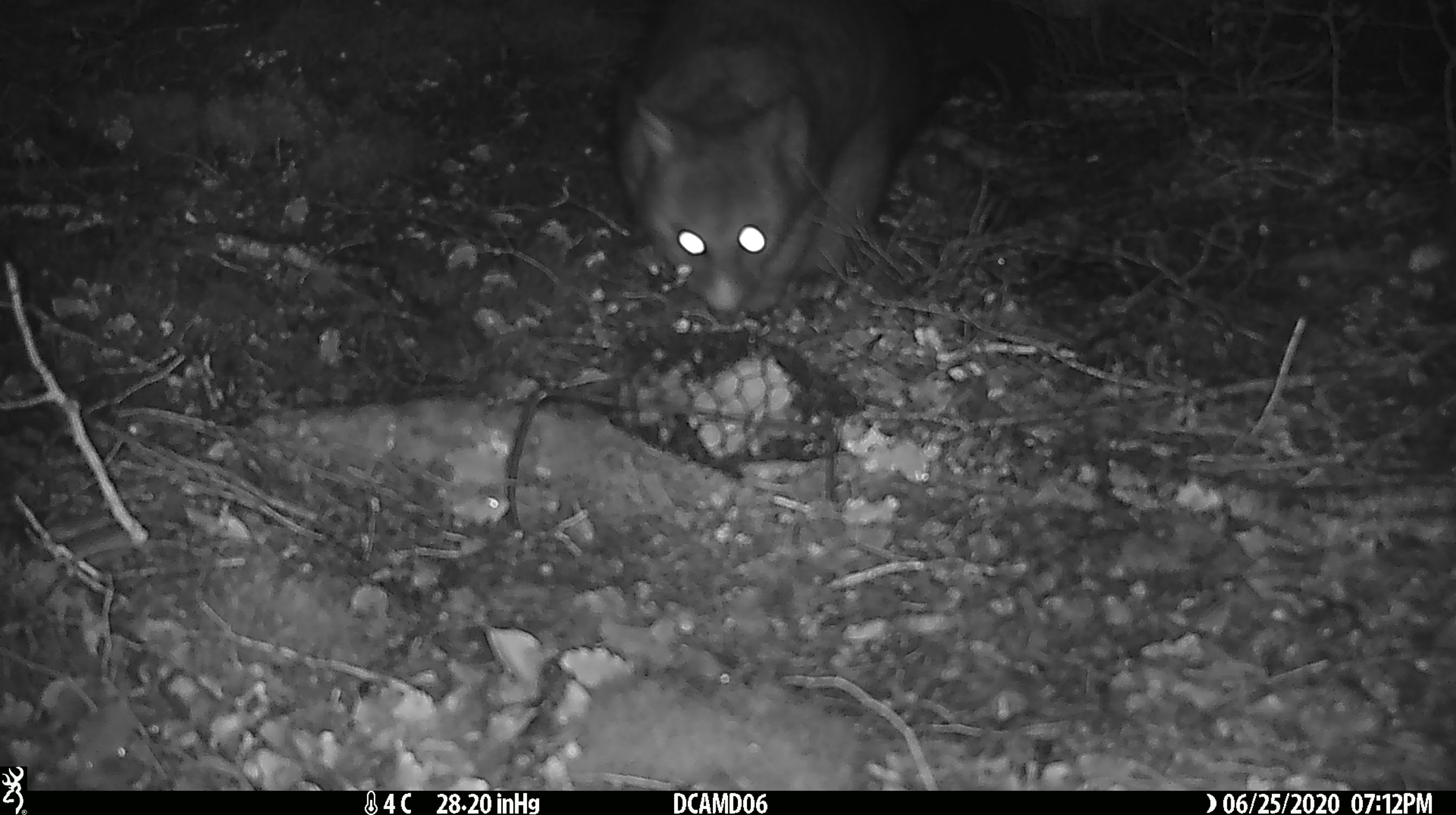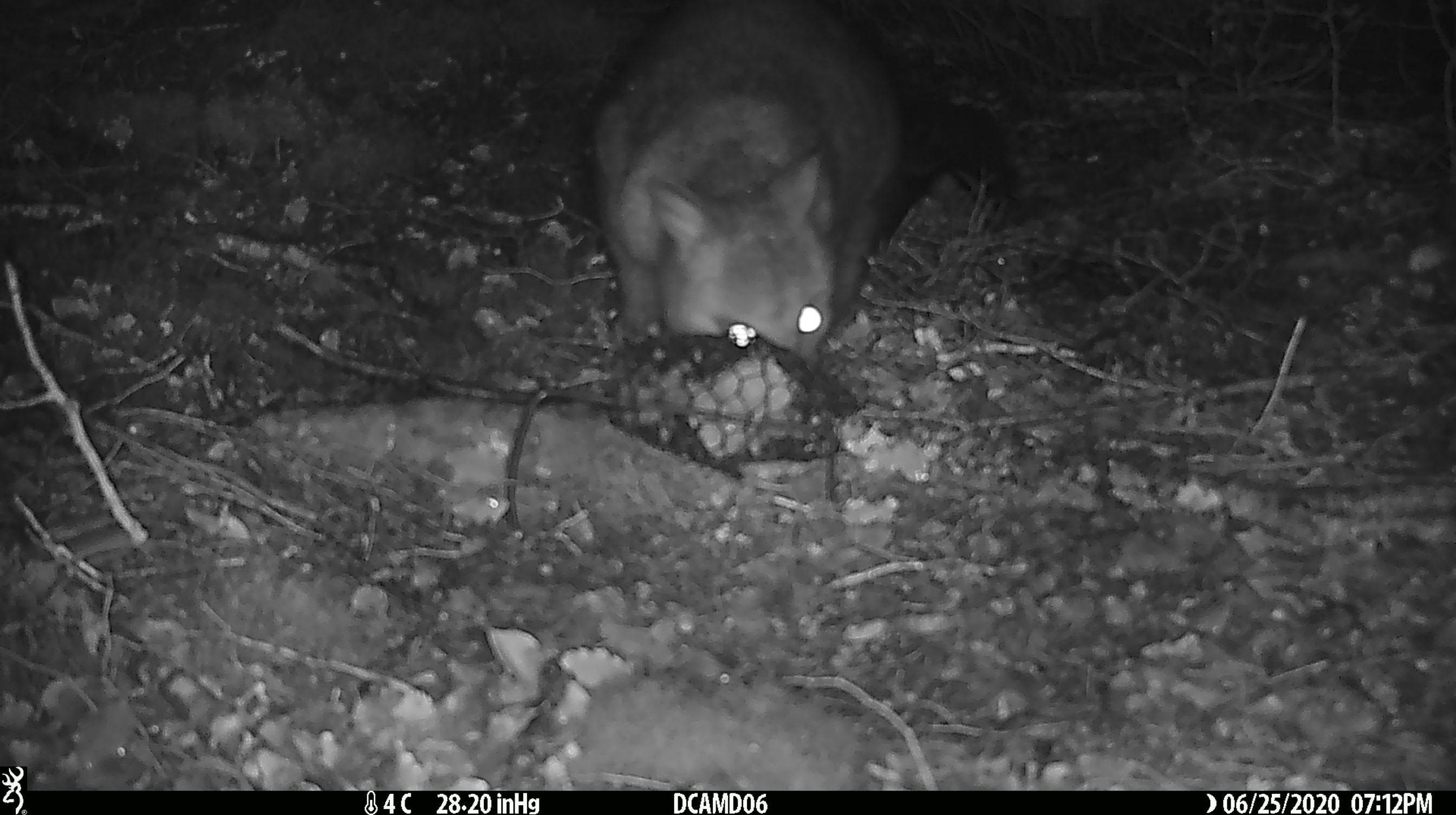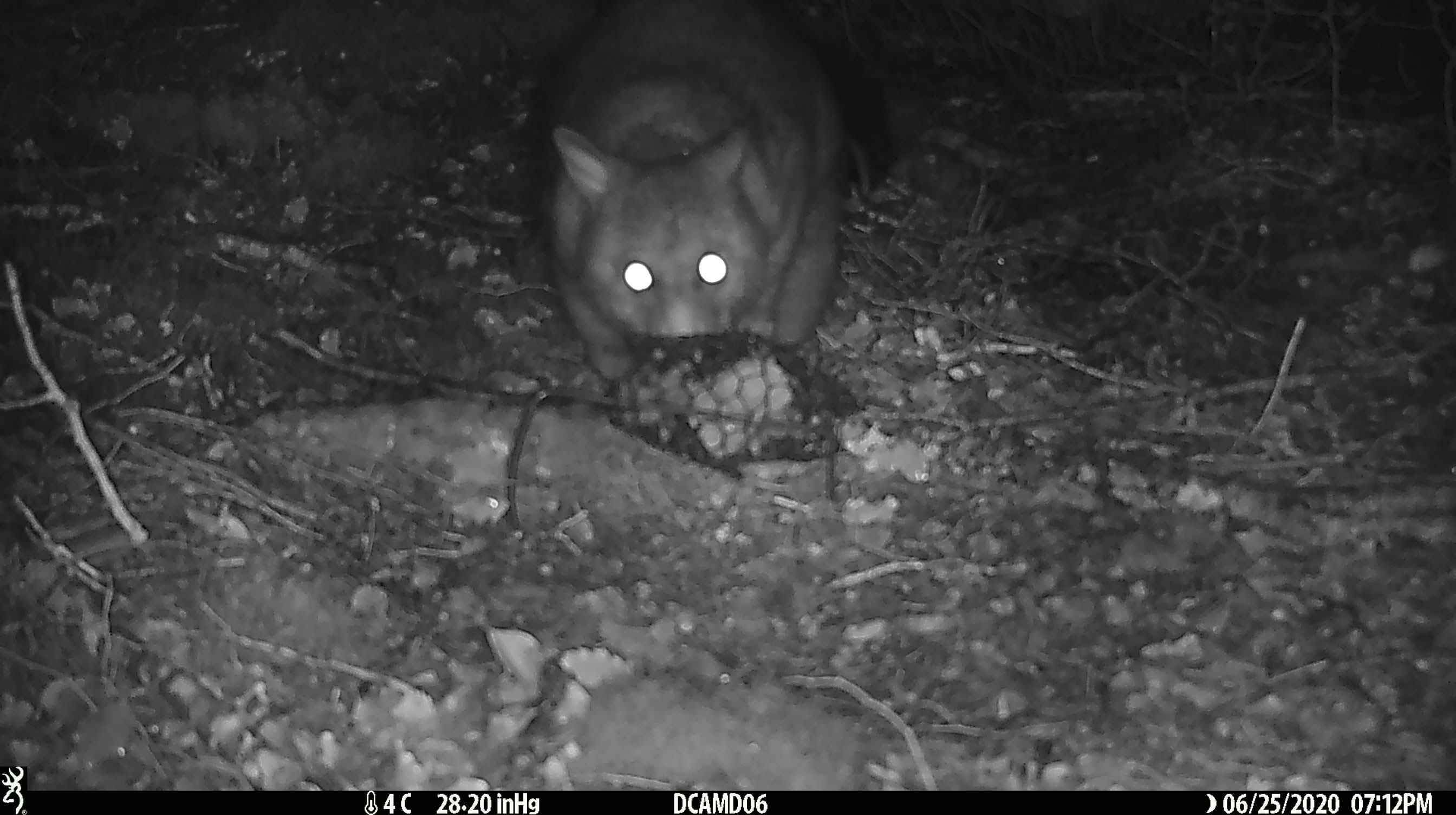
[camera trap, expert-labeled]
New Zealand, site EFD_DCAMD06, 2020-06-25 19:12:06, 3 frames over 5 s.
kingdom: Animalia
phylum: Chordata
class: Mammalia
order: Diprotodontia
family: Phalangeridae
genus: Trichosurus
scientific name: Trichosurus vulpecula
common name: common brushtail possum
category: possum